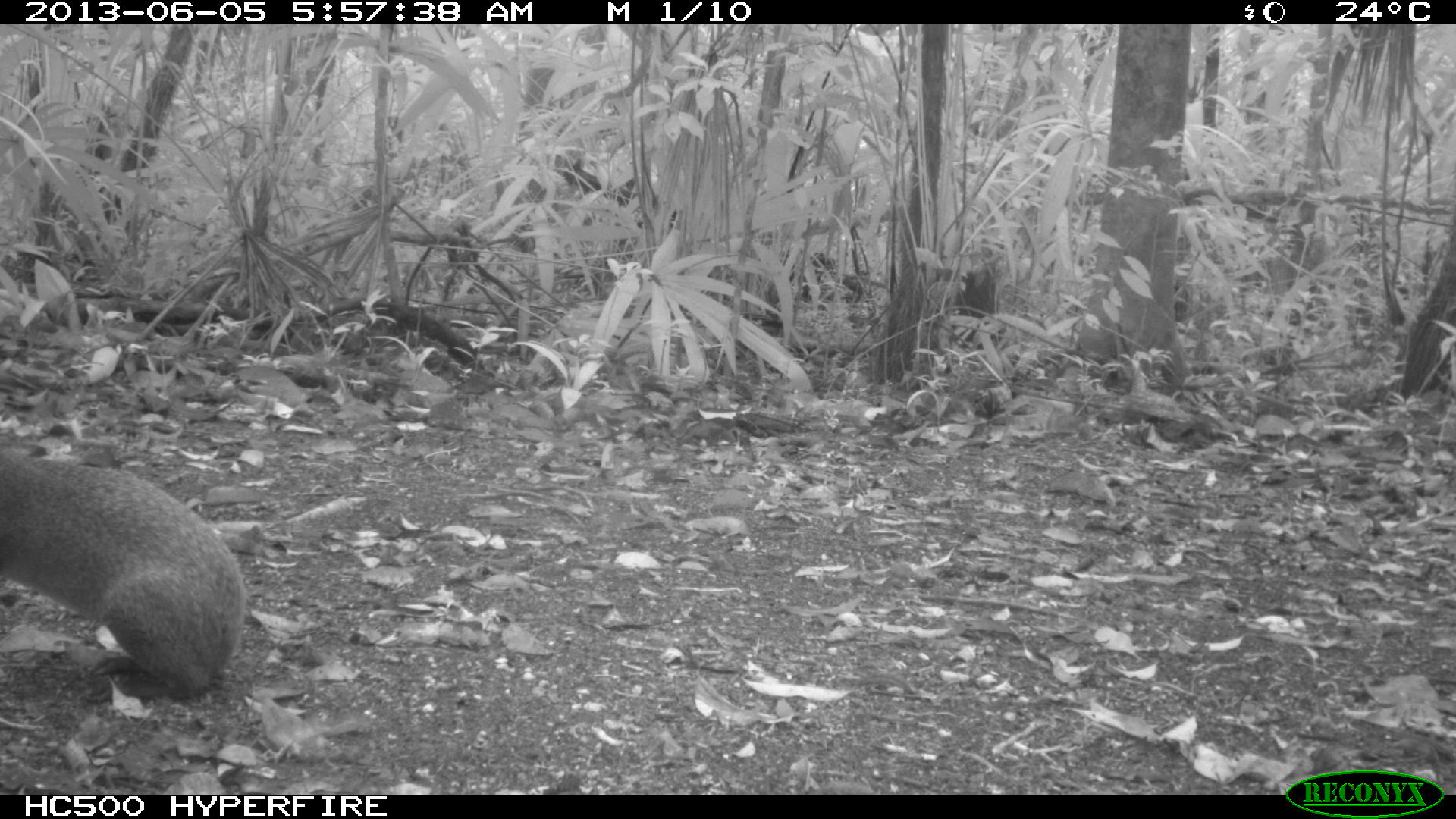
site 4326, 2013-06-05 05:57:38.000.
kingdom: Animalia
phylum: Chordata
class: Mammalia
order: Rodentia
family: Dasyproctidae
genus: Dasyprocta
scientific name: Dasyprocta punctata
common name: central american agouti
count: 1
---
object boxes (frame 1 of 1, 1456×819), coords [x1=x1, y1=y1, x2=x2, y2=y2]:
dasyprocta punctata: [x1=0, y1=444, x2=244, y2=696]